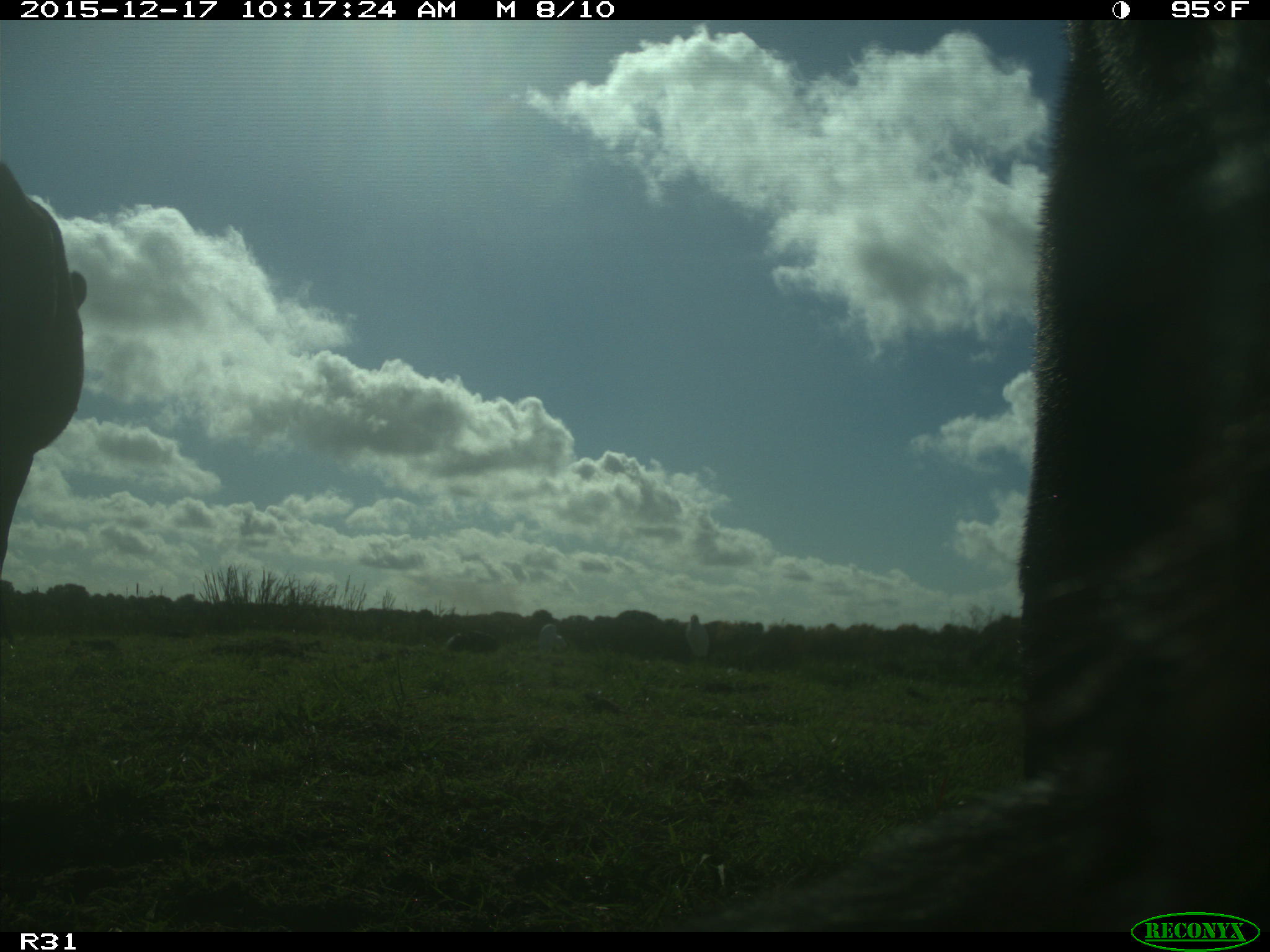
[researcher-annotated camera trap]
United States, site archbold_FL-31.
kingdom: Animalia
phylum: Chordata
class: Mammalia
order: Artiodactyla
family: Bovidae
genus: Bos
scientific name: Bos taurus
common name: domestic cow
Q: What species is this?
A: Bos taurus (domestic cow).